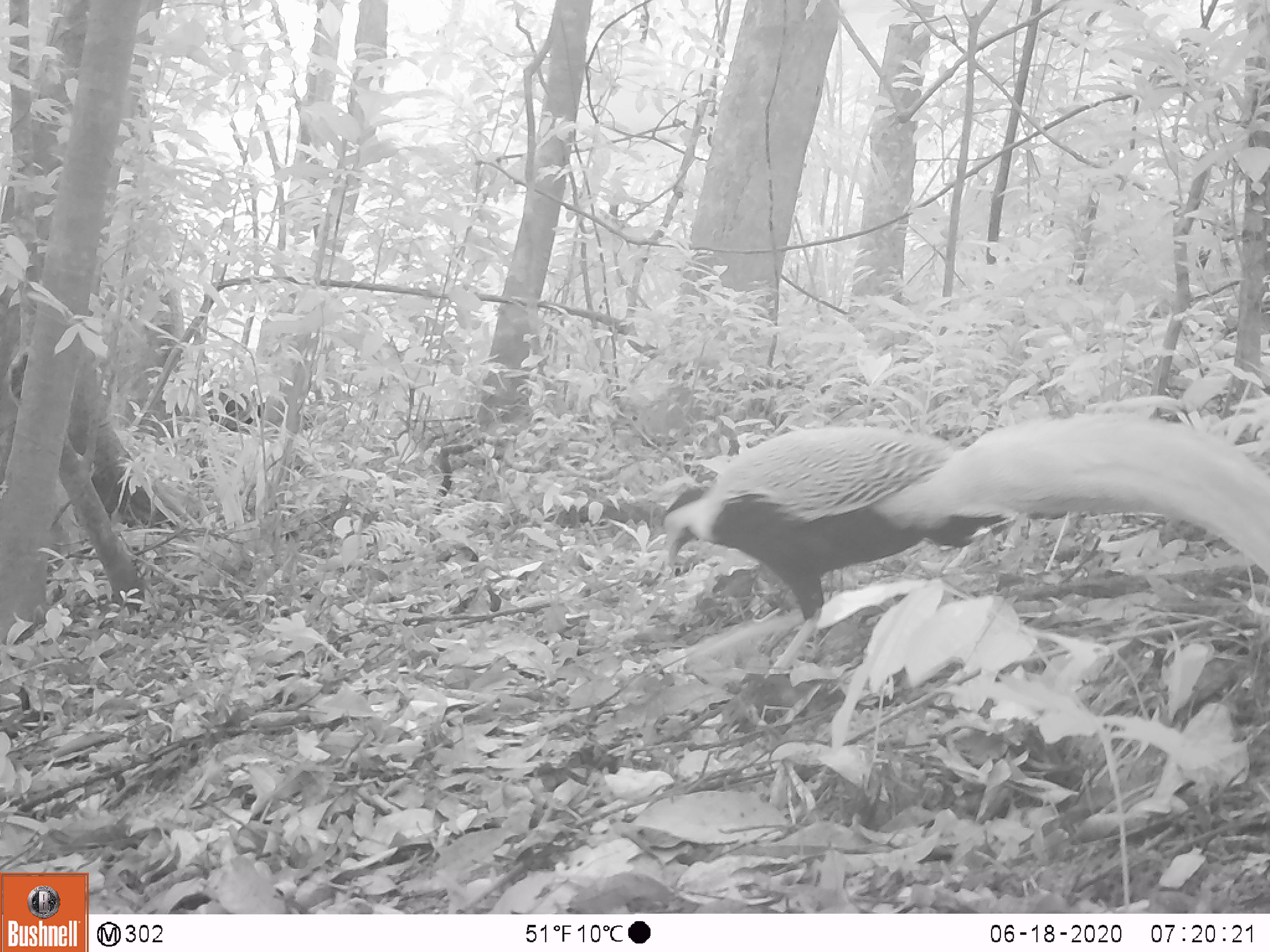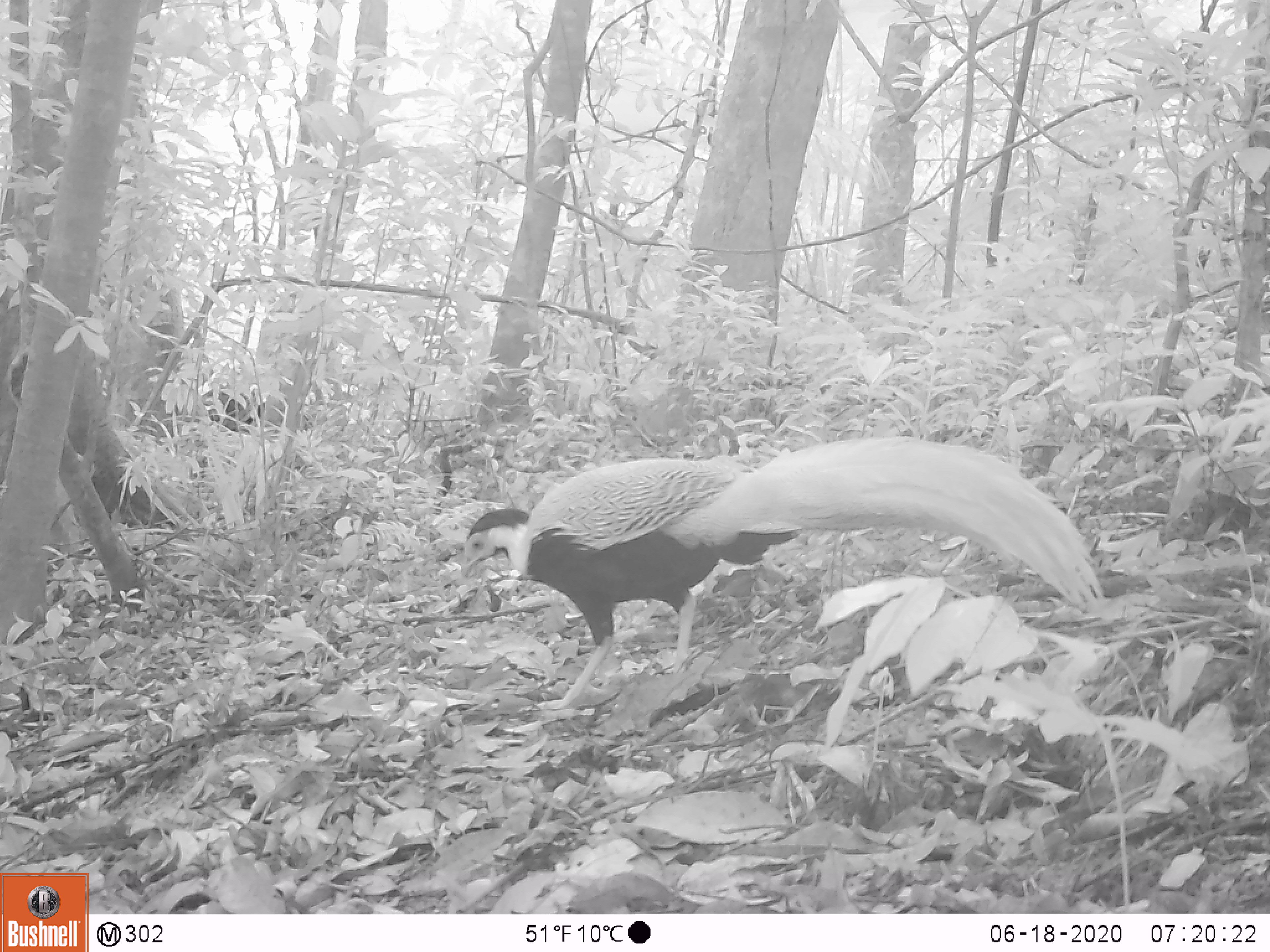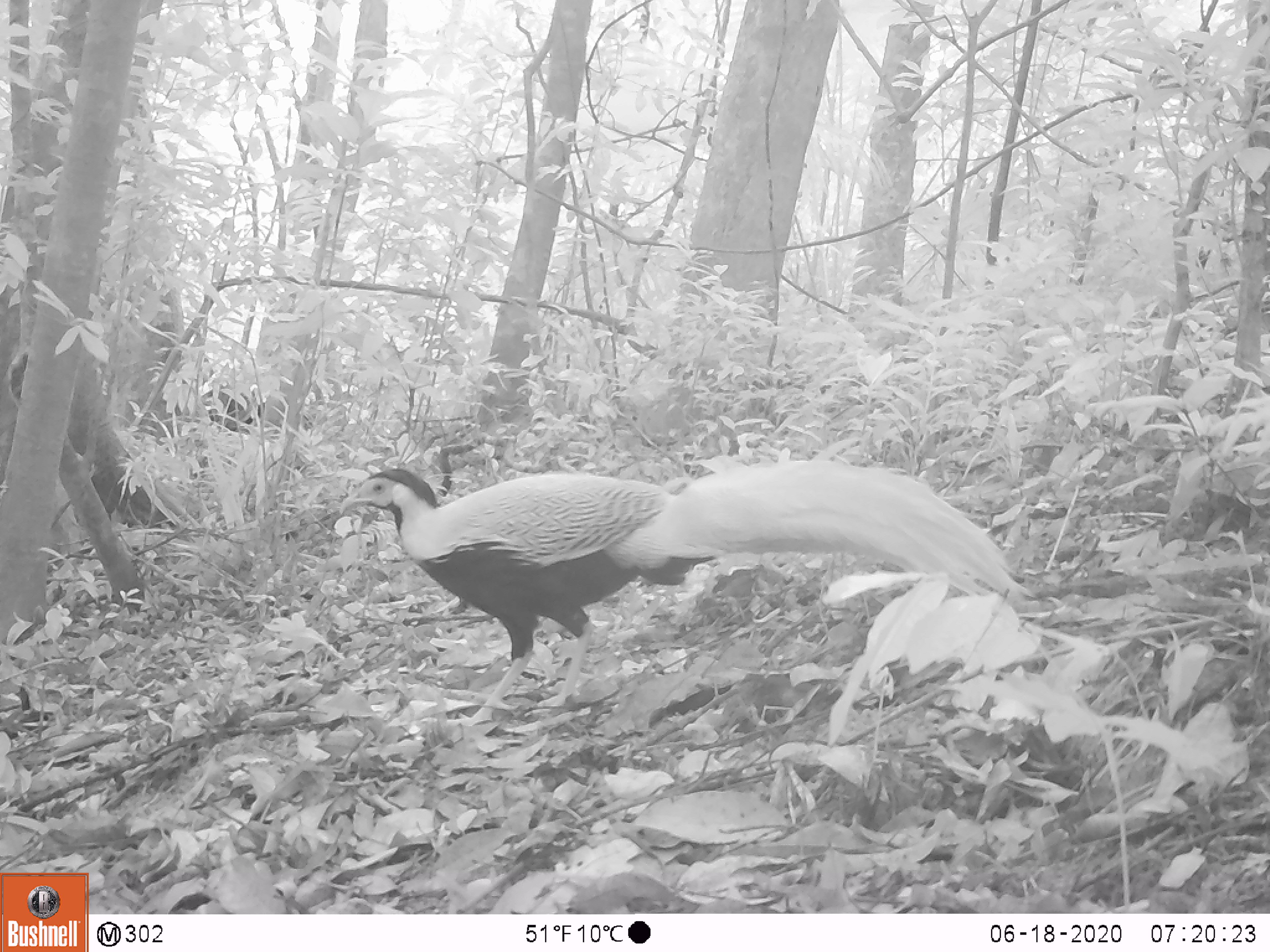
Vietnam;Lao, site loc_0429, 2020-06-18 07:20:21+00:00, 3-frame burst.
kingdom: Animalia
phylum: Chordata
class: Aves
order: Galliformes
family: Phasianidae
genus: Lophura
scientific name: Lophura nycthemera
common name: silver pheasant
Silver pheasant (Lophura nycthemera). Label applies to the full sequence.